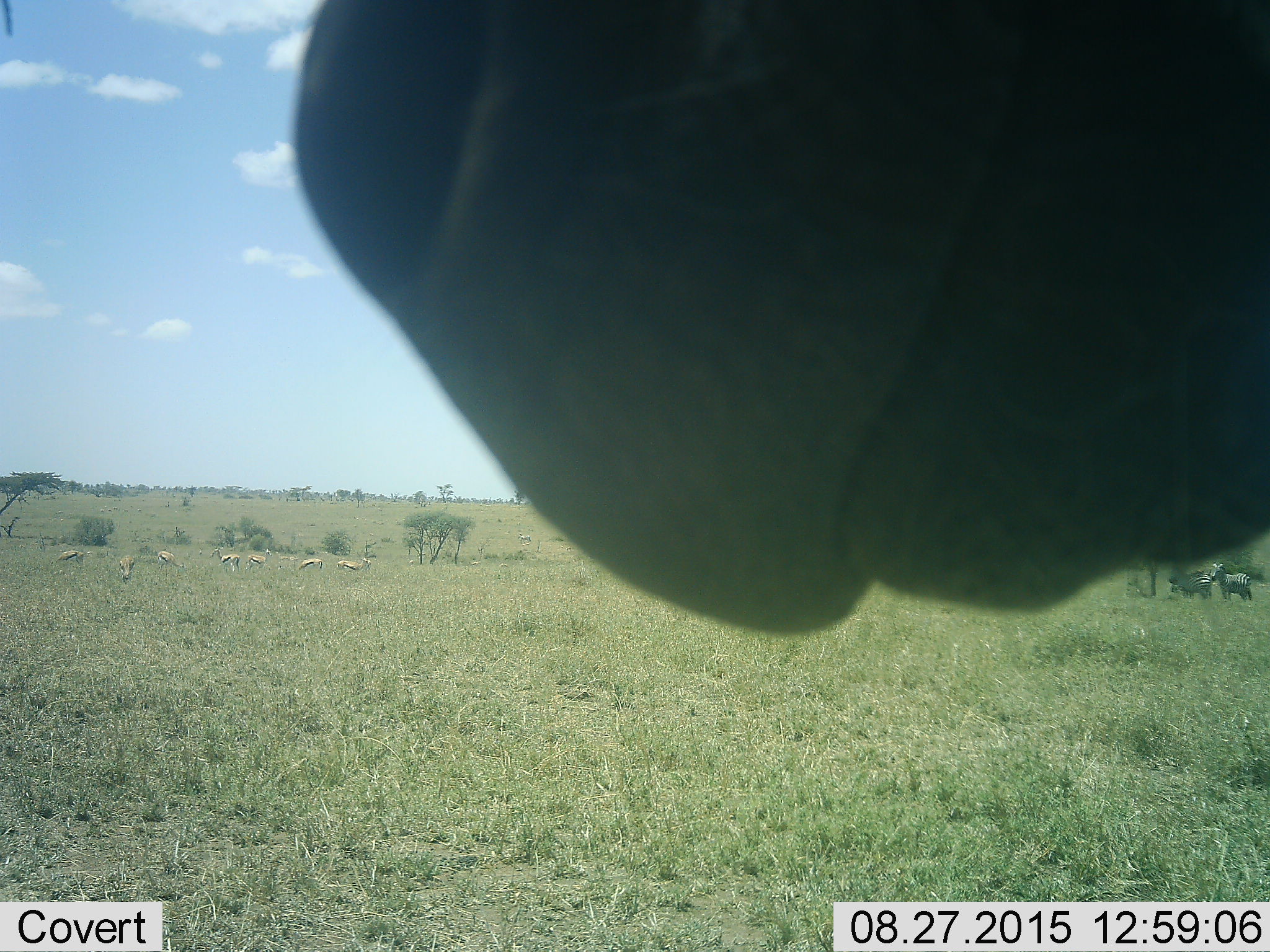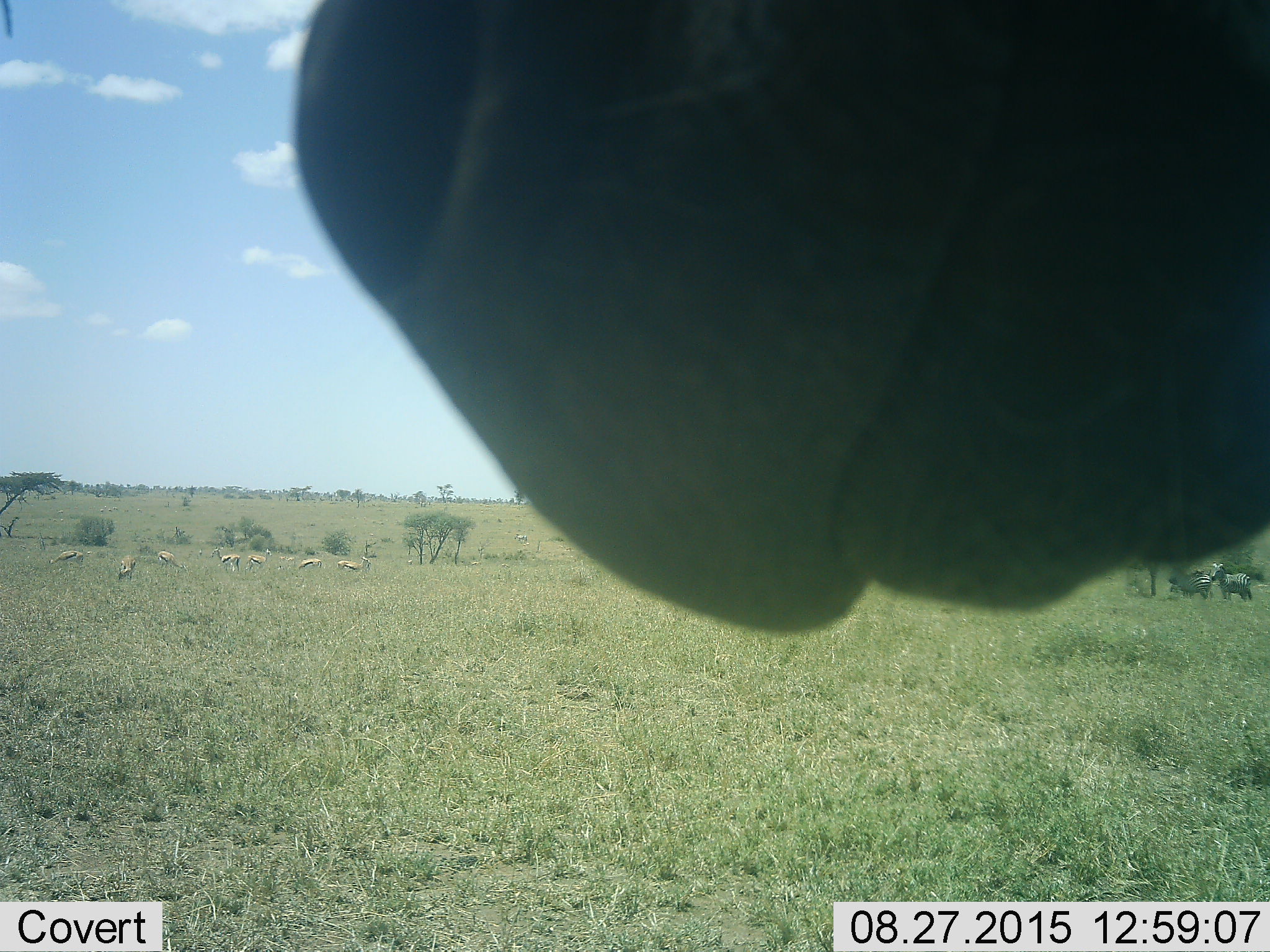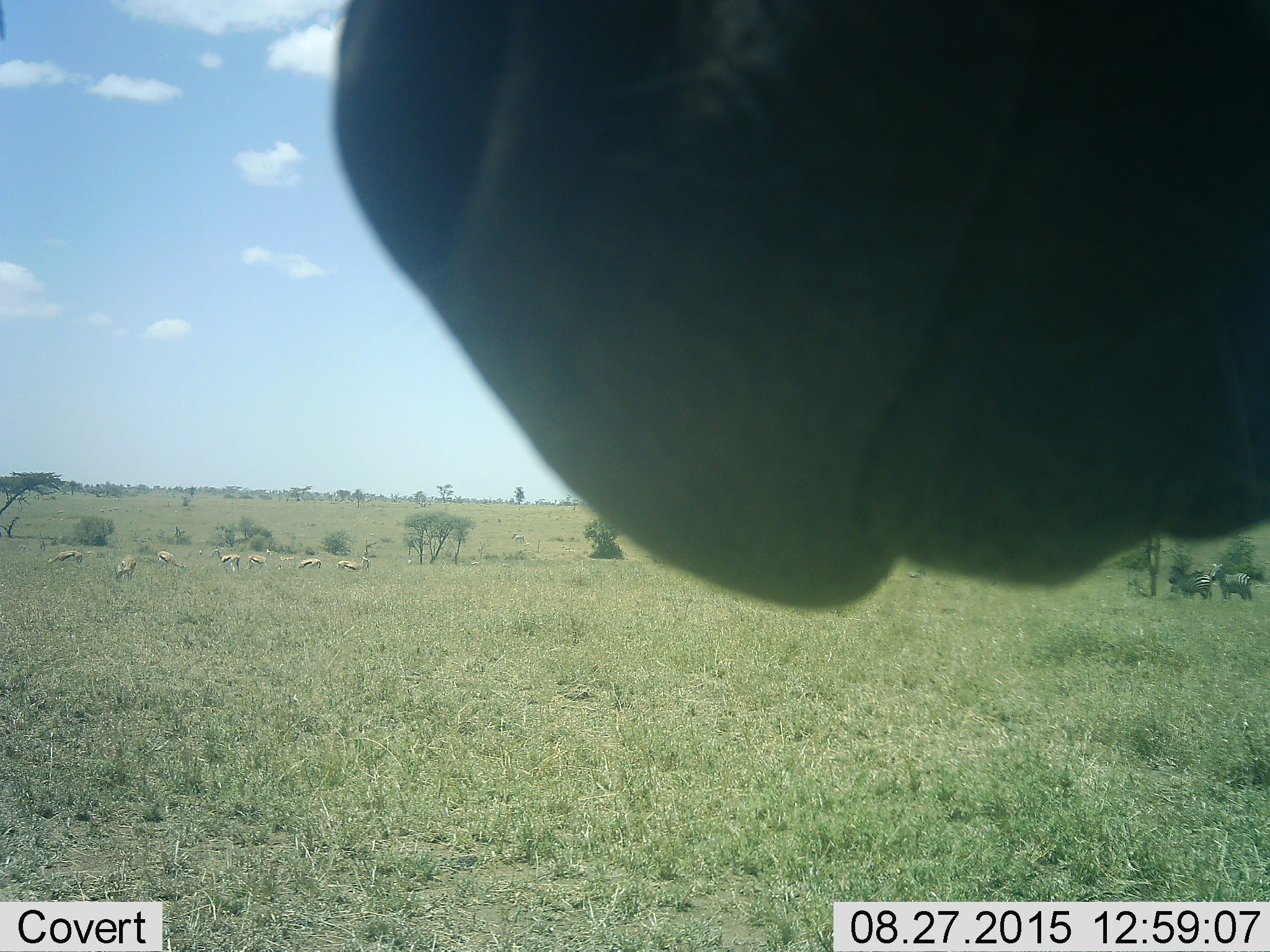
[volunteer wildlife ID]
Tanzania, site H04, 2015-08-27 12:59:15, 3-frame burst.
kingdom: Animalia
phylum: Chordata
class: Mammalia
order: Artiodactyla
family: Bovidae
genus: Eudorcas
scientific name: Eudorcas thomsonii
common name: thomson's gazelle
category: gazellethomsons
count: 9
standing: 56%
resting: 0%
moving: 11%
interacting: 0%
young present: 22%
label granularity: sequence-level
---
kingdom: Animalia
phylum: Chordata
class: Mammalia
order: Perissodactyla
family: Equidae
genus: Equus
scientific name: Equus quagga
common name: plains zebra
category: zebra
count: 2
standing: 86%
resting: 0%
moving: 14%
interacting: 0%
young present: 0%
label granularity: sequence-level